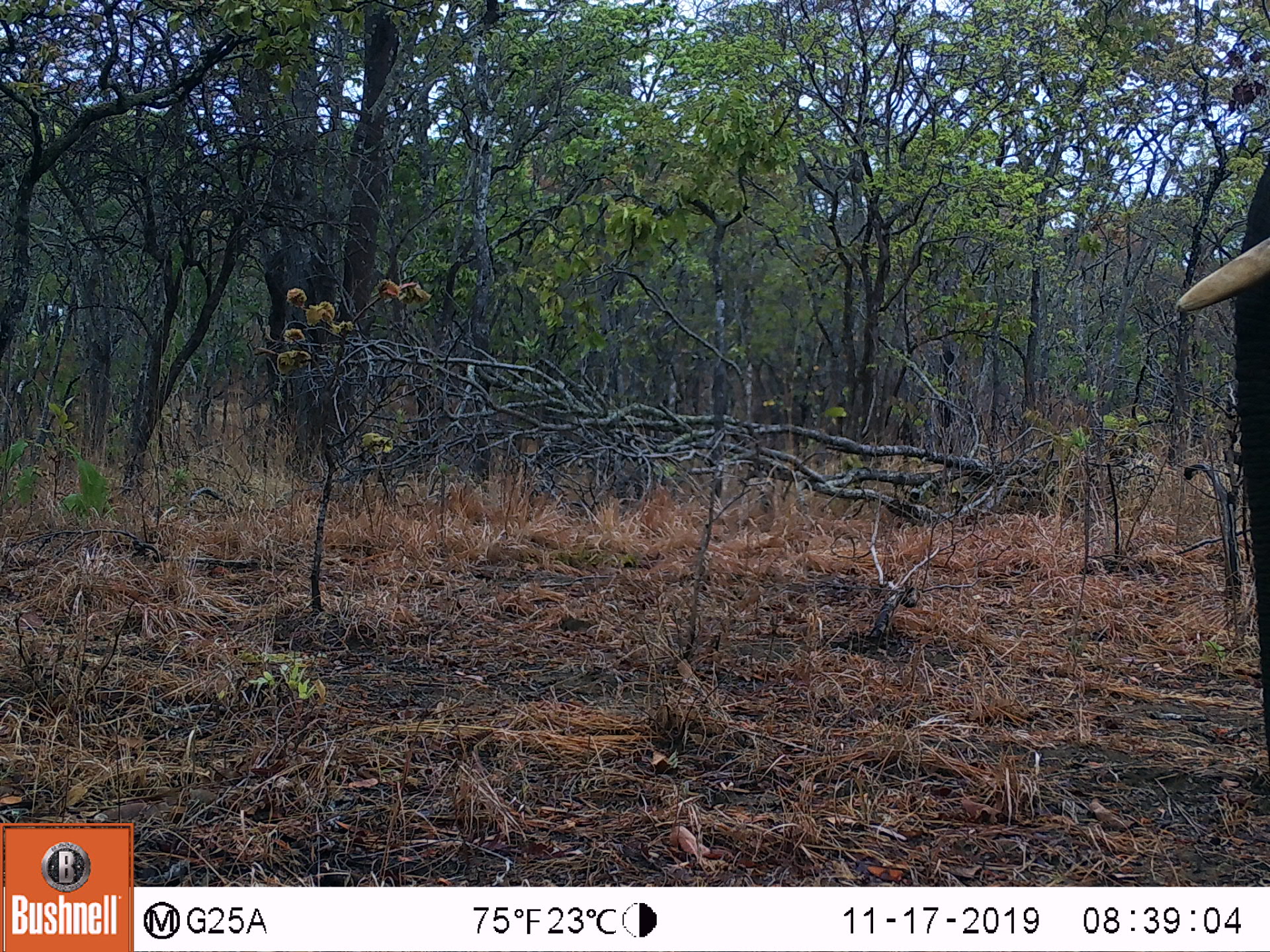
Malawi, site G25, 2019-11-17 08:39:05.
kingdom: Animalia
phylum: Chordata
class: Mammalia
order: Proboscidea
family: Elephantidae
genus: Loxodonta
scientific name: Loxodonta africana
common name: african savanna elephant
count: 1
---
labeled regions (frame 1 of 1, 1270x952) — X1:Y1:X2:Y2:
african savanna elephant: 1177:151:1268:755